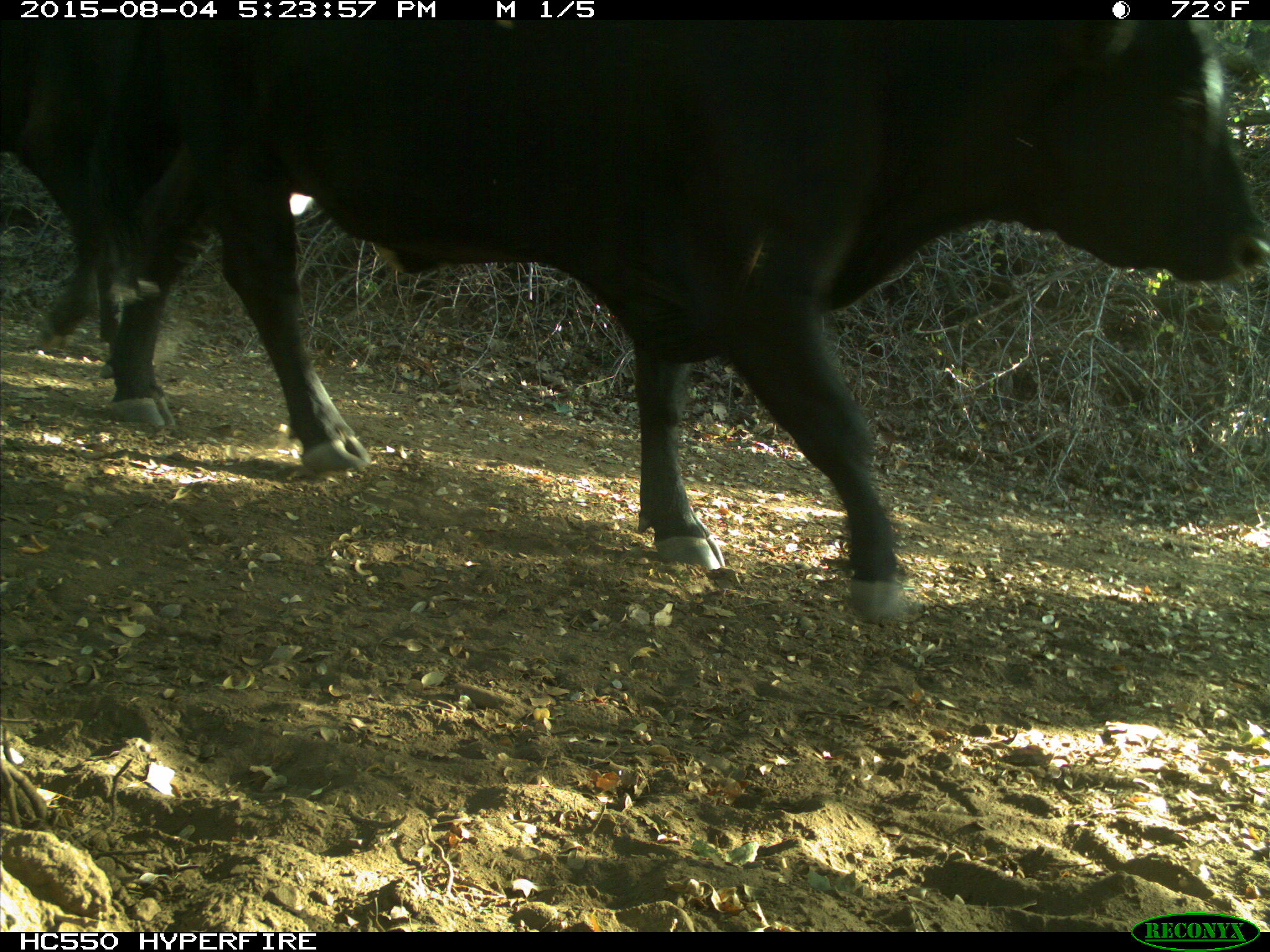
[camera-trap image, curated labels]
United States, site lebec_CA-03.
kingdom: Animalia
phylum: Chordata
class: Mammalia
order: Artiodactyla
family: Bovidae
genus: Bos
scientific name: Bos taurus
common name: domestic cow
Bos taurus (domestic cow).